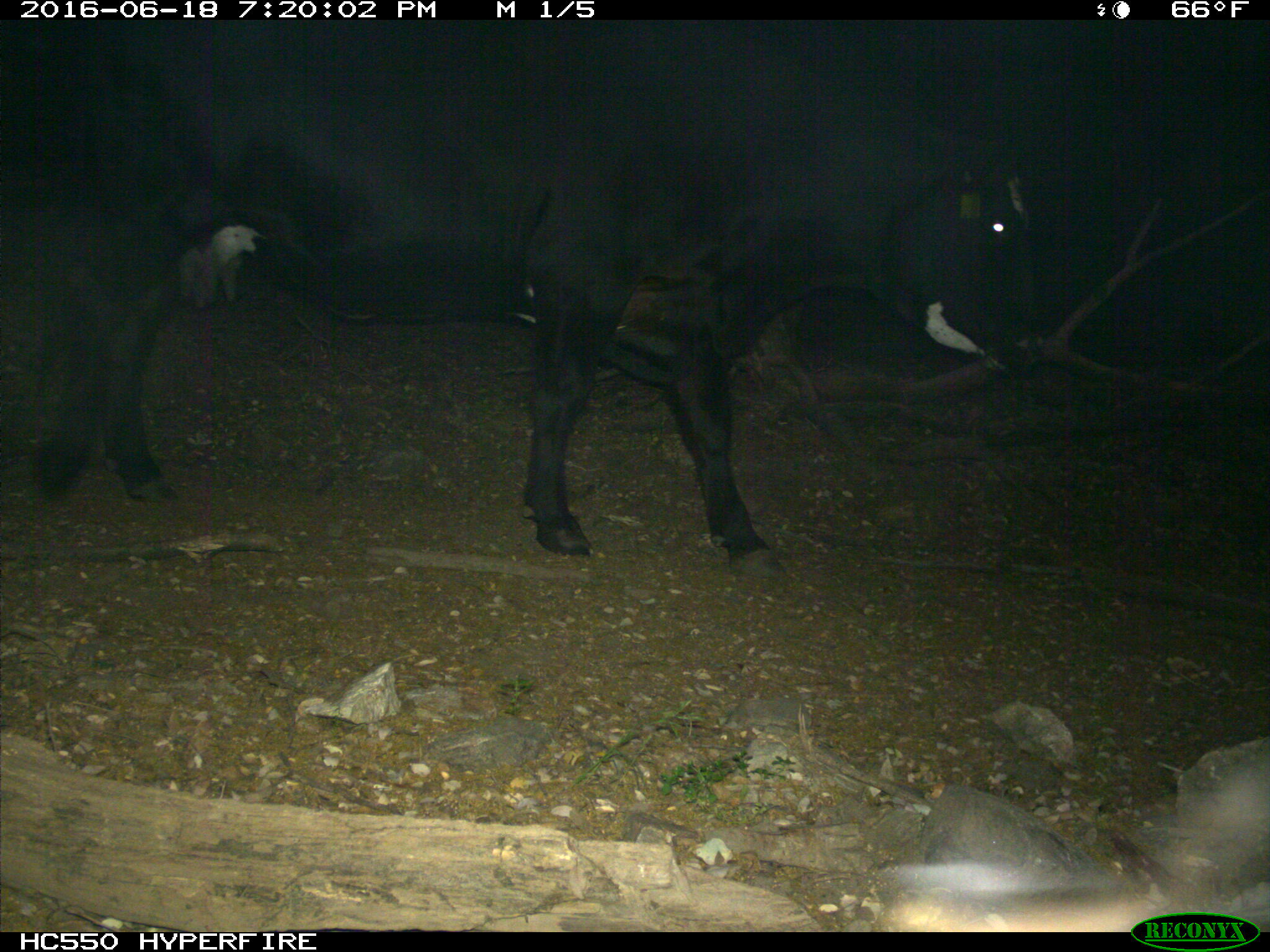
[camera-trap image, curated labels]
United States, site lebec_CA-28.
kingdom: Animalia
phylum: Chordata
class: Mammalia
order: Artiodactyla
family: Bovidae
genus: Bos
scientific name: Bos taurus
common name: domestic cow